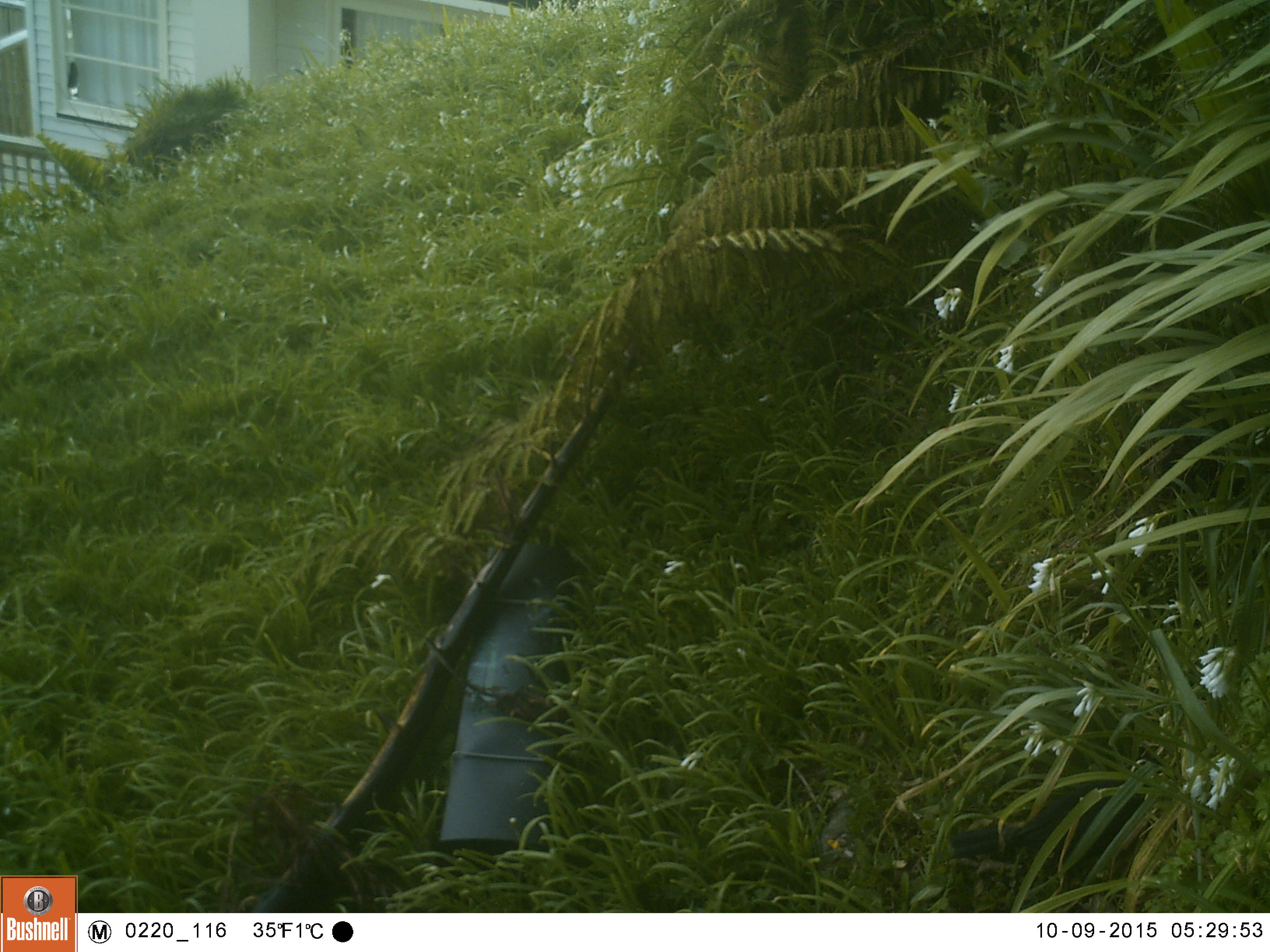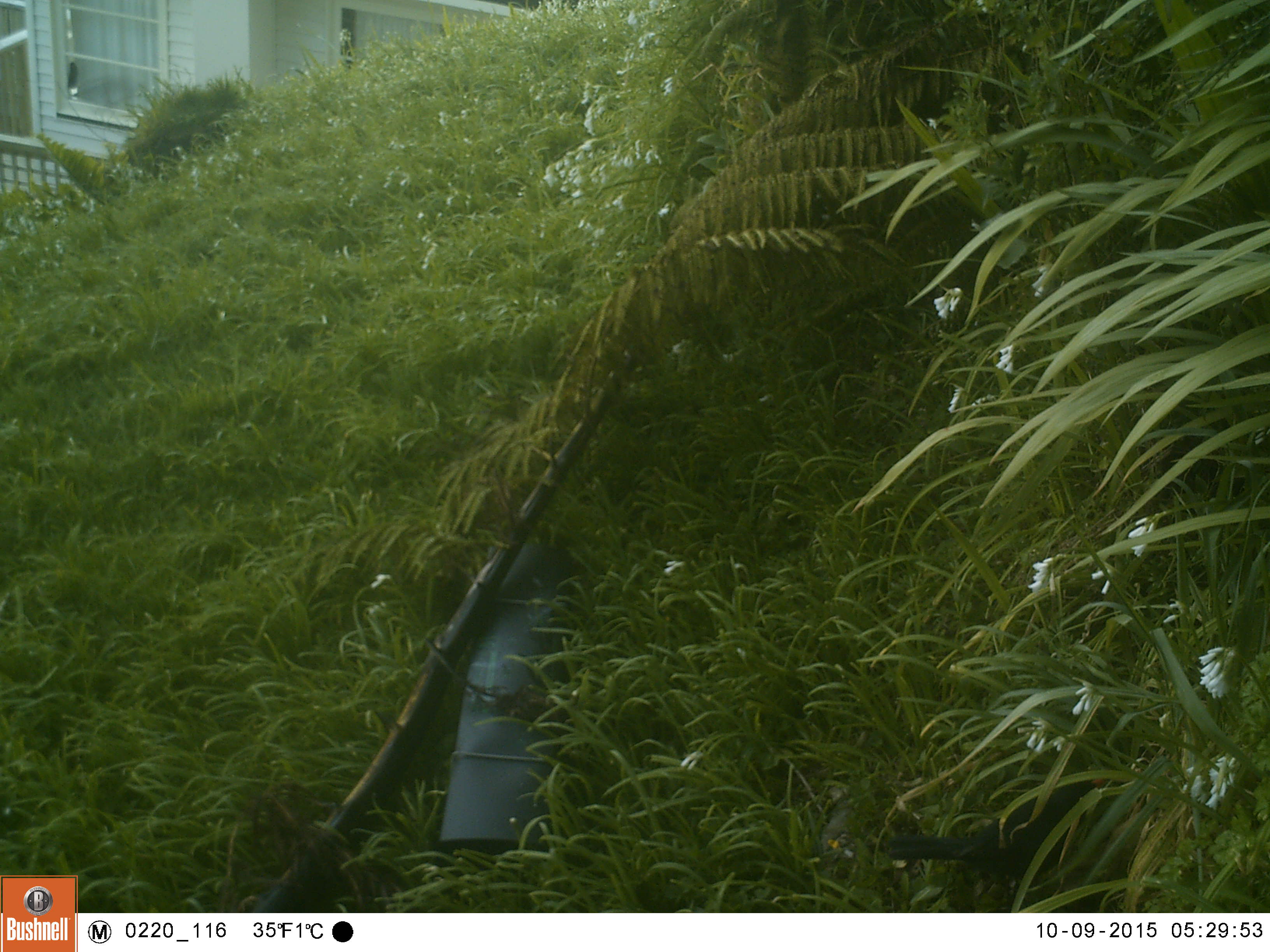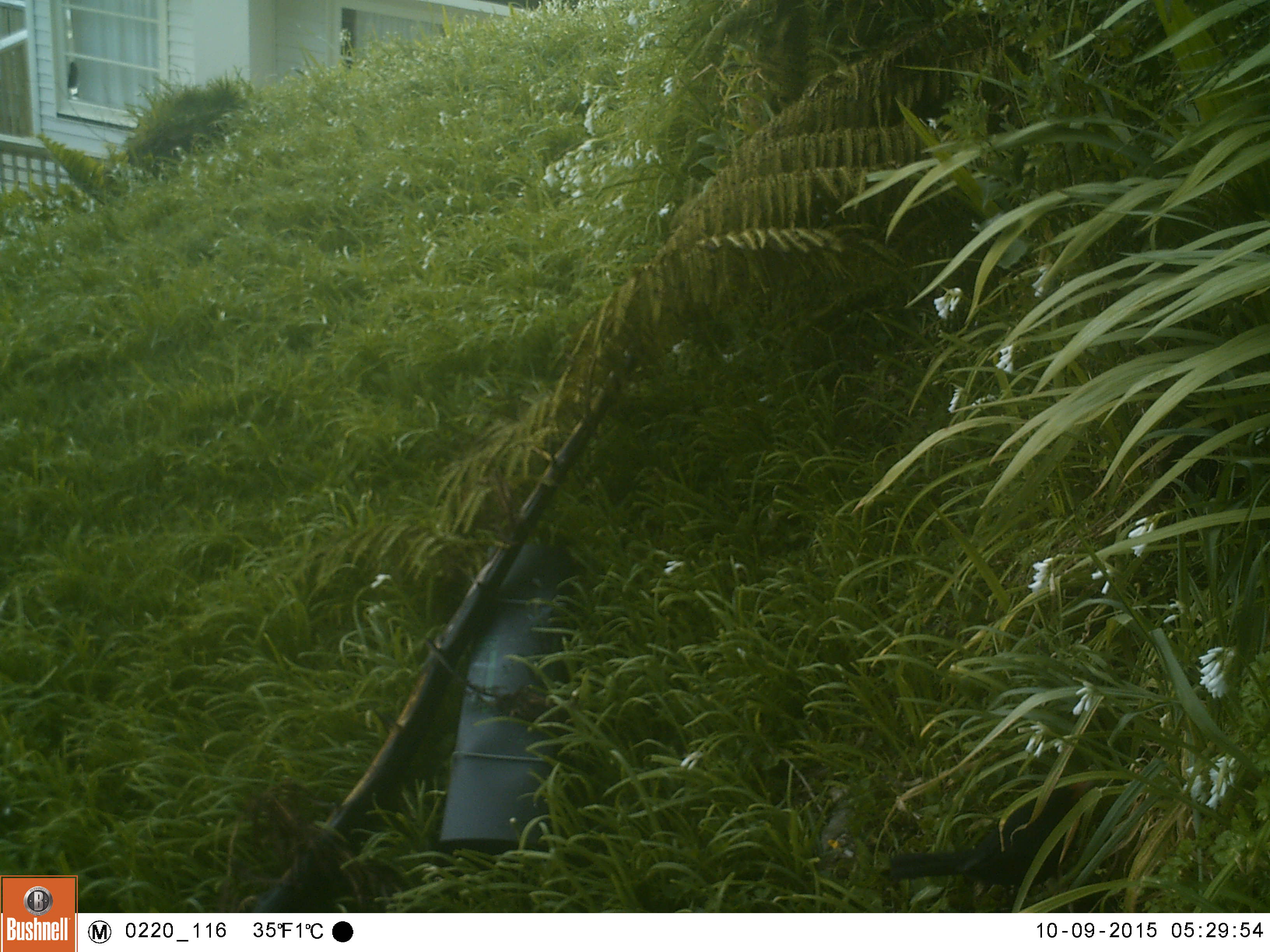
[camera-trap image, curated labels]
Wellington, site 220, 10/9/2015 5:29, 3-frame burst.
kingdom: Animalia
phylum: Chordata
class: Aves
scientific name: Aves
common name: bird